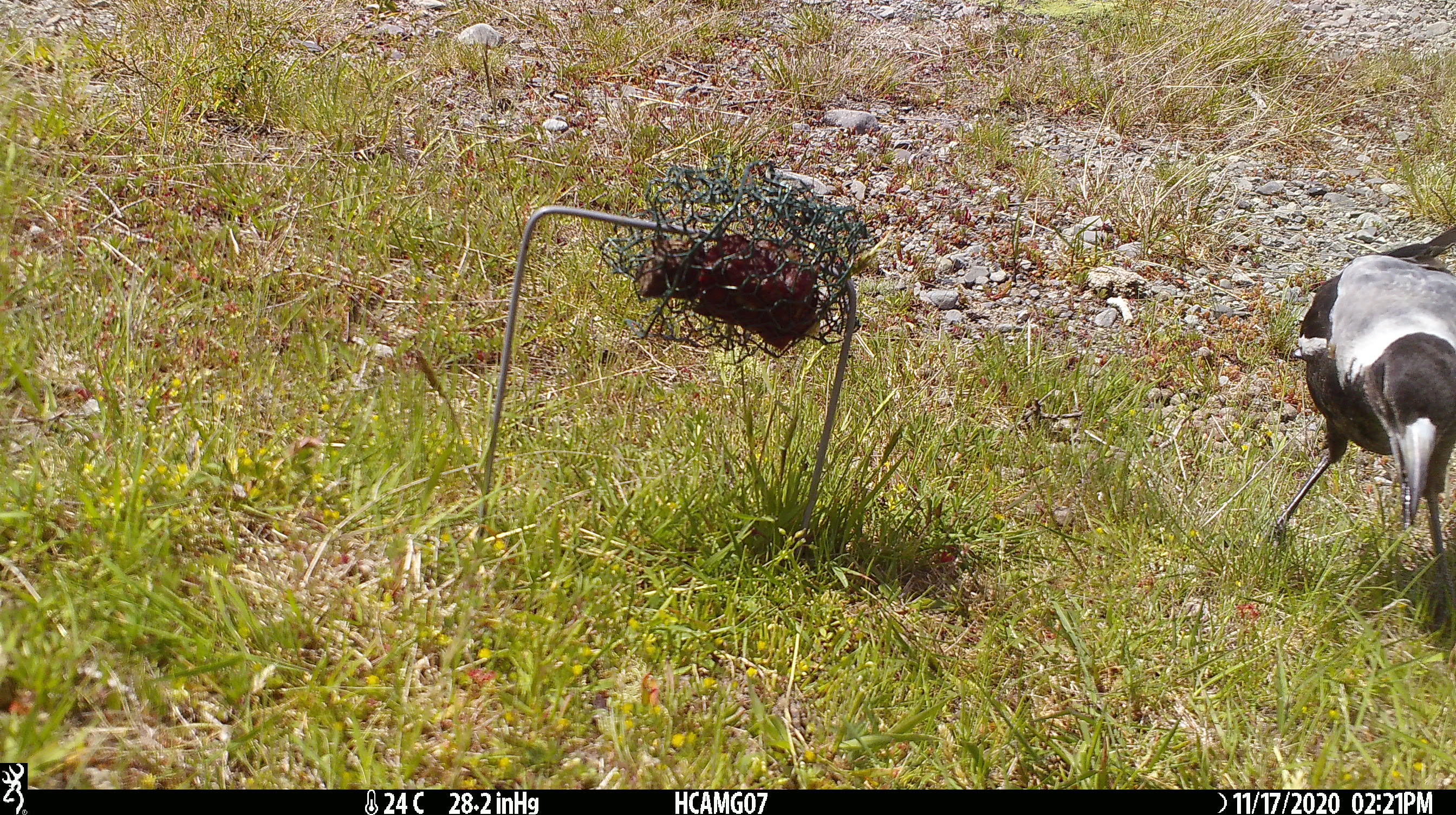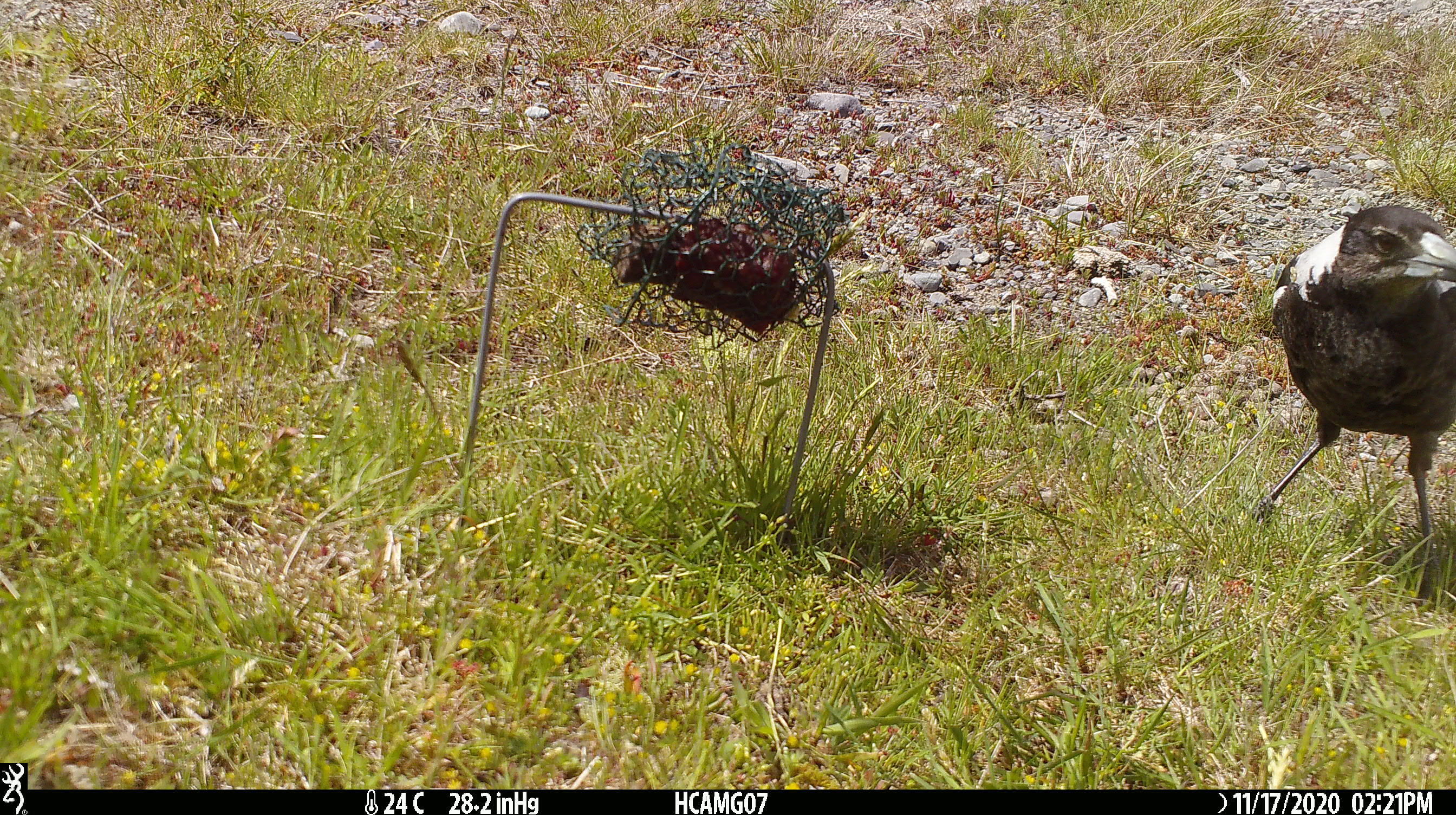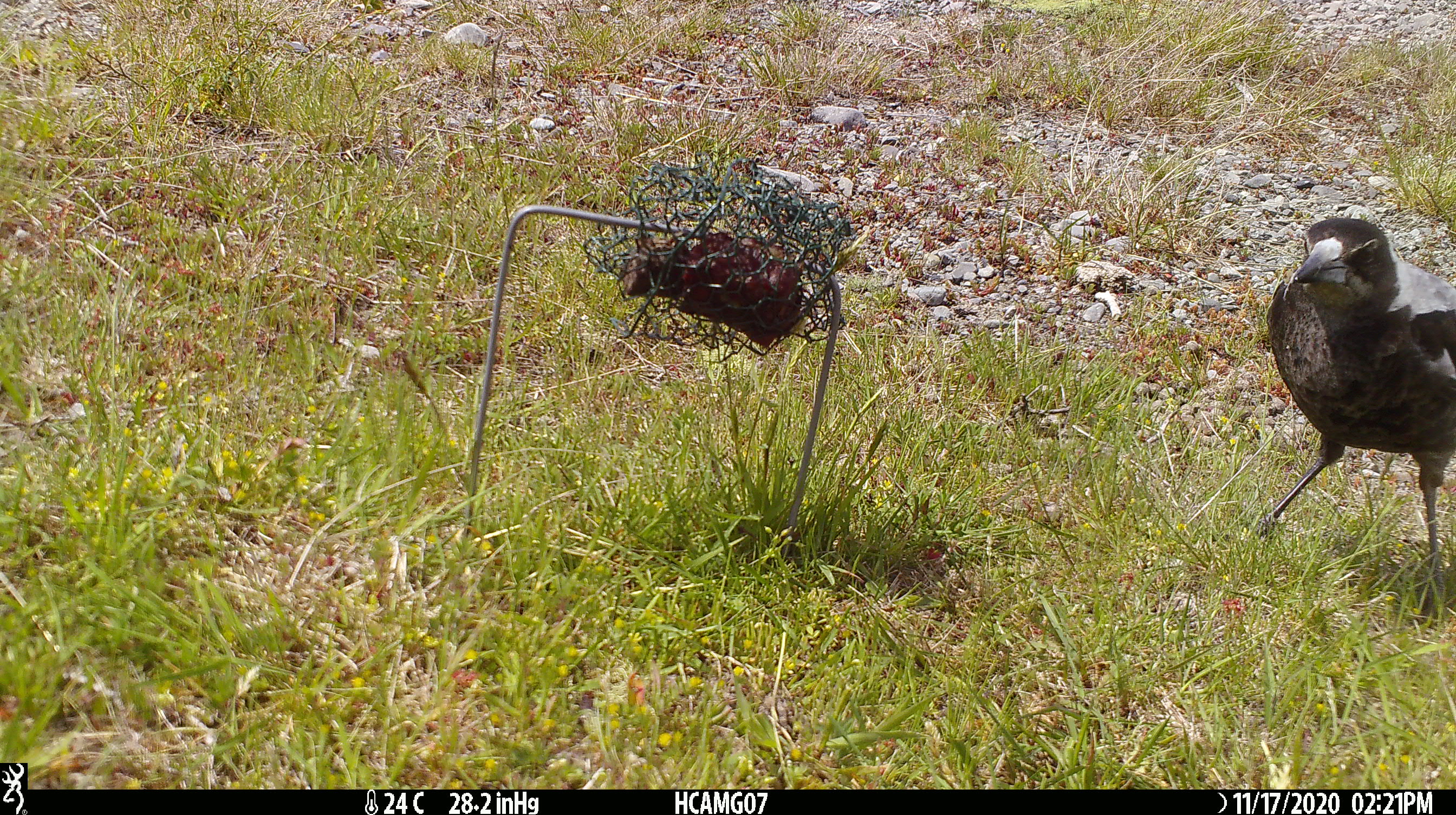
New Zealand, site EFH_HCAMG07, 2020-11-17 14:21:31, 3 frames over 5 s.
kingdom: Animalia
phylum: Chordata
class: Aves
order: Passeriformes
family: Artamidae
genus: Gymnorhina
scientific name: Gymnorhina tibicen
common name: australian magpie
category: magpie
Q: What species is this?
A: Magpie (australian magpie) (Gymnorhina tibicen).